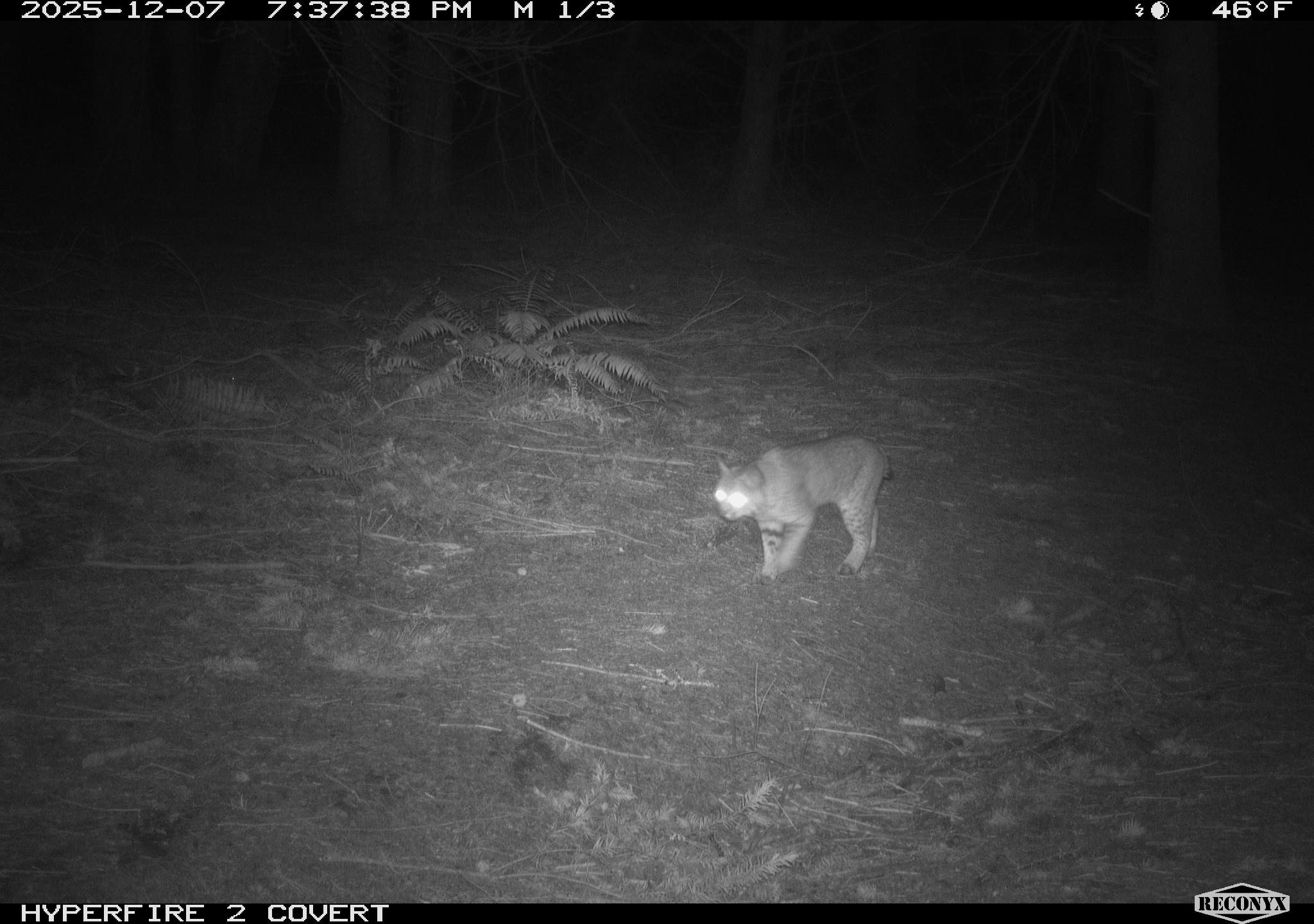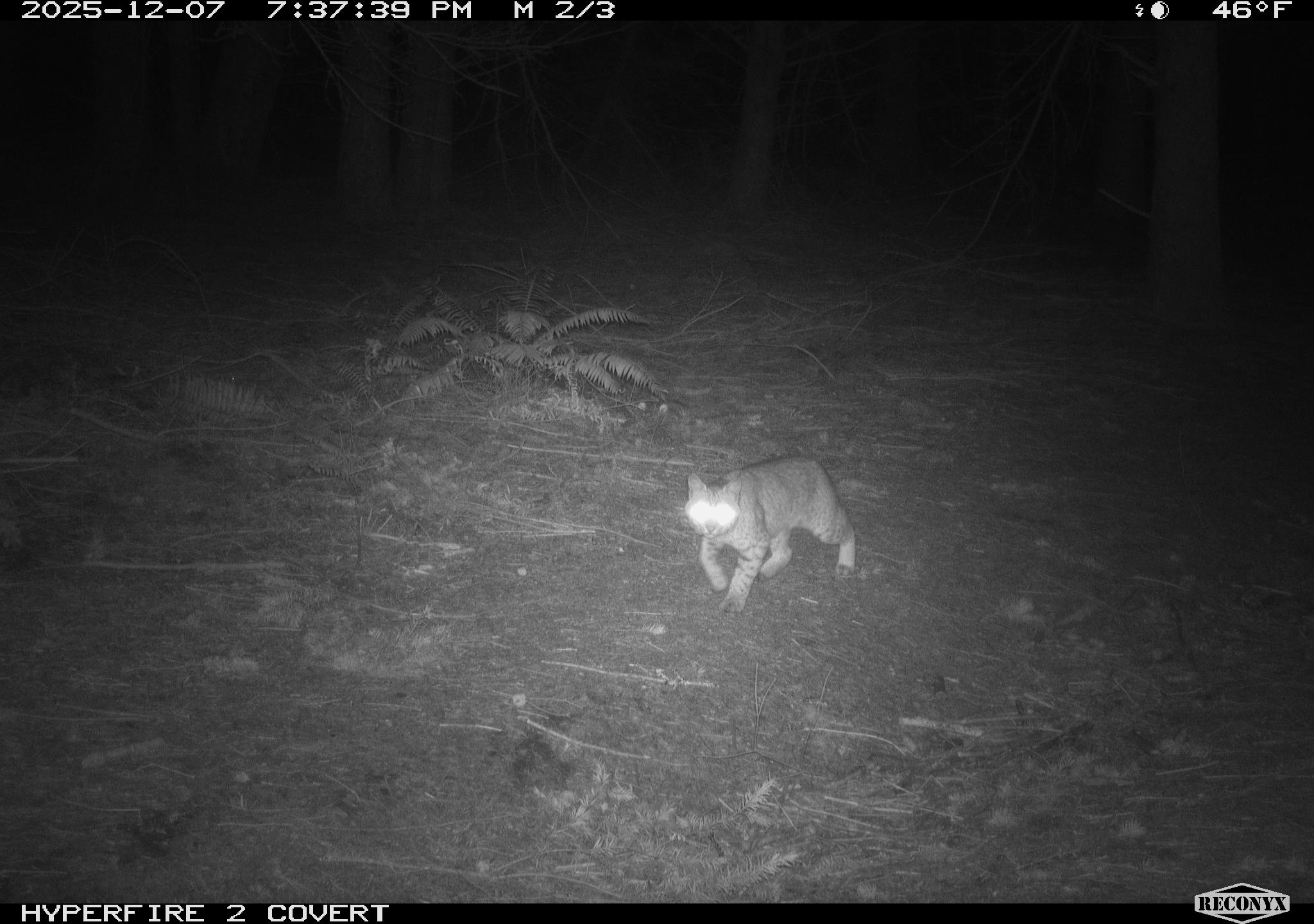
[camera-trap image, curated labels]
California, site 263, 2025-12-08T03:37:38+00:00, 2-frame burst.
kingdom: Animalia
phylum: Chordata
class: Mammalia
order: Carnivora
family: Felidae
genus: Lynx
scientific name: Lynx rufus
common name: bobcat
Bobcat (Lynx rufus).